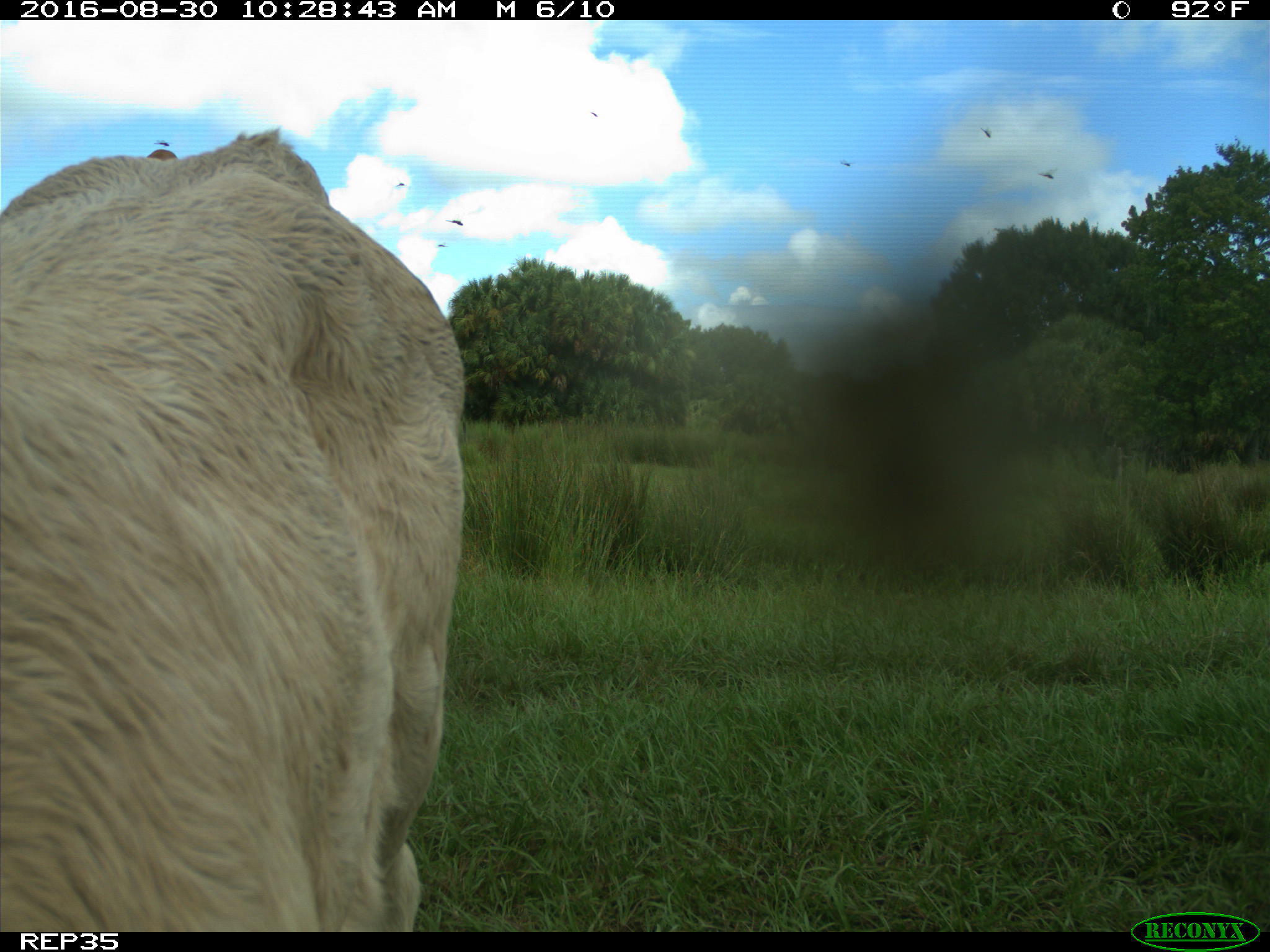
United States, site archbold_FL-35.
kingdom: Animalia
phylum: Chordata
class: Mammalia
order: Artiodactyla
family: Bovidae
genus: Bos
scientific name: Bos taurus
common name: domestic cow